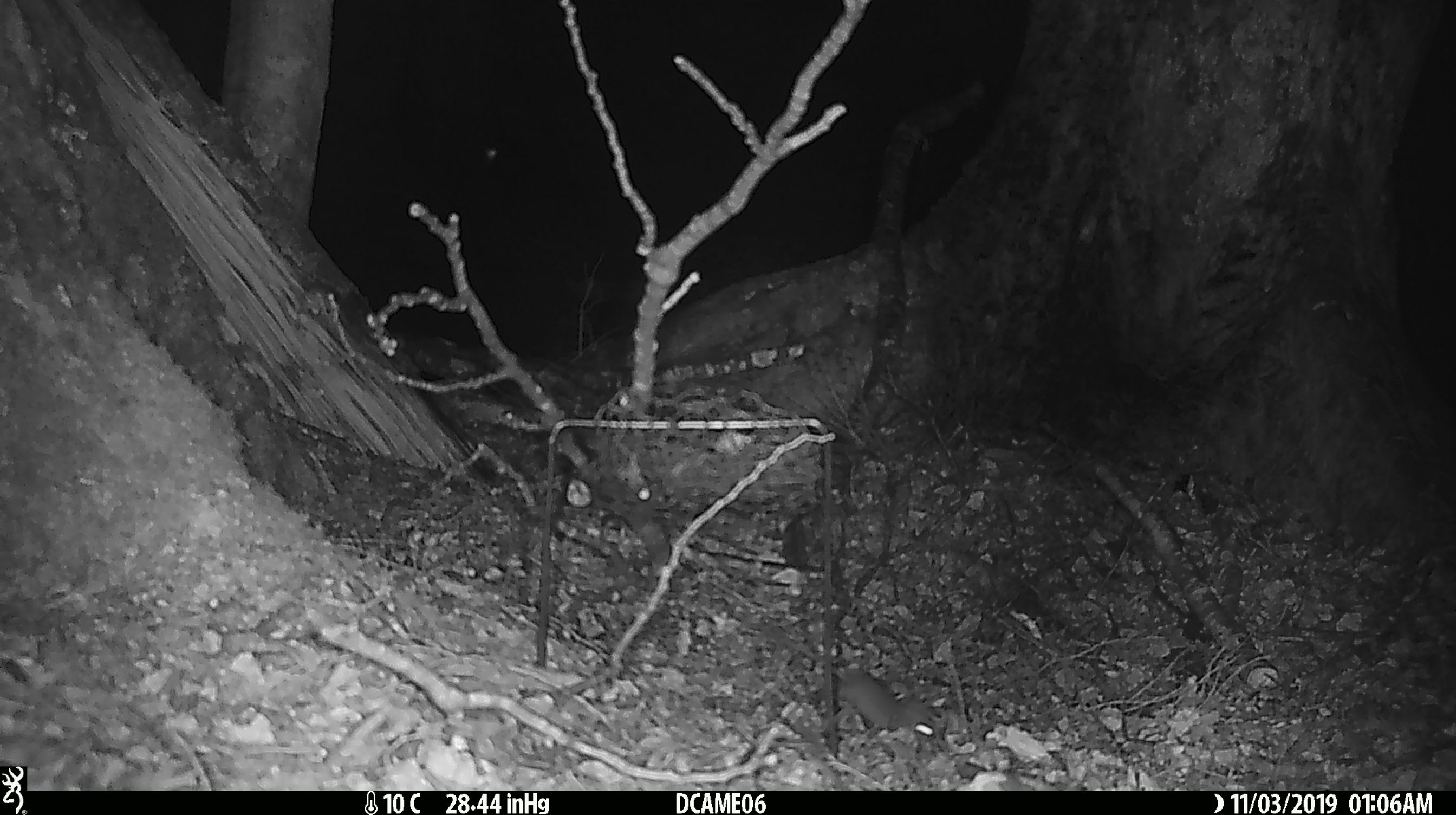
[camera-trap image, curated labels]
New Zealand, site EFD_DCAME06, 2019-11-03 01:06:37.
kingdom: Animalia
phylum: Chordata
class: Mammalia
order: Rodentia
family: Muridae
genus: Mus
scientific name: Mus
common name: mouse